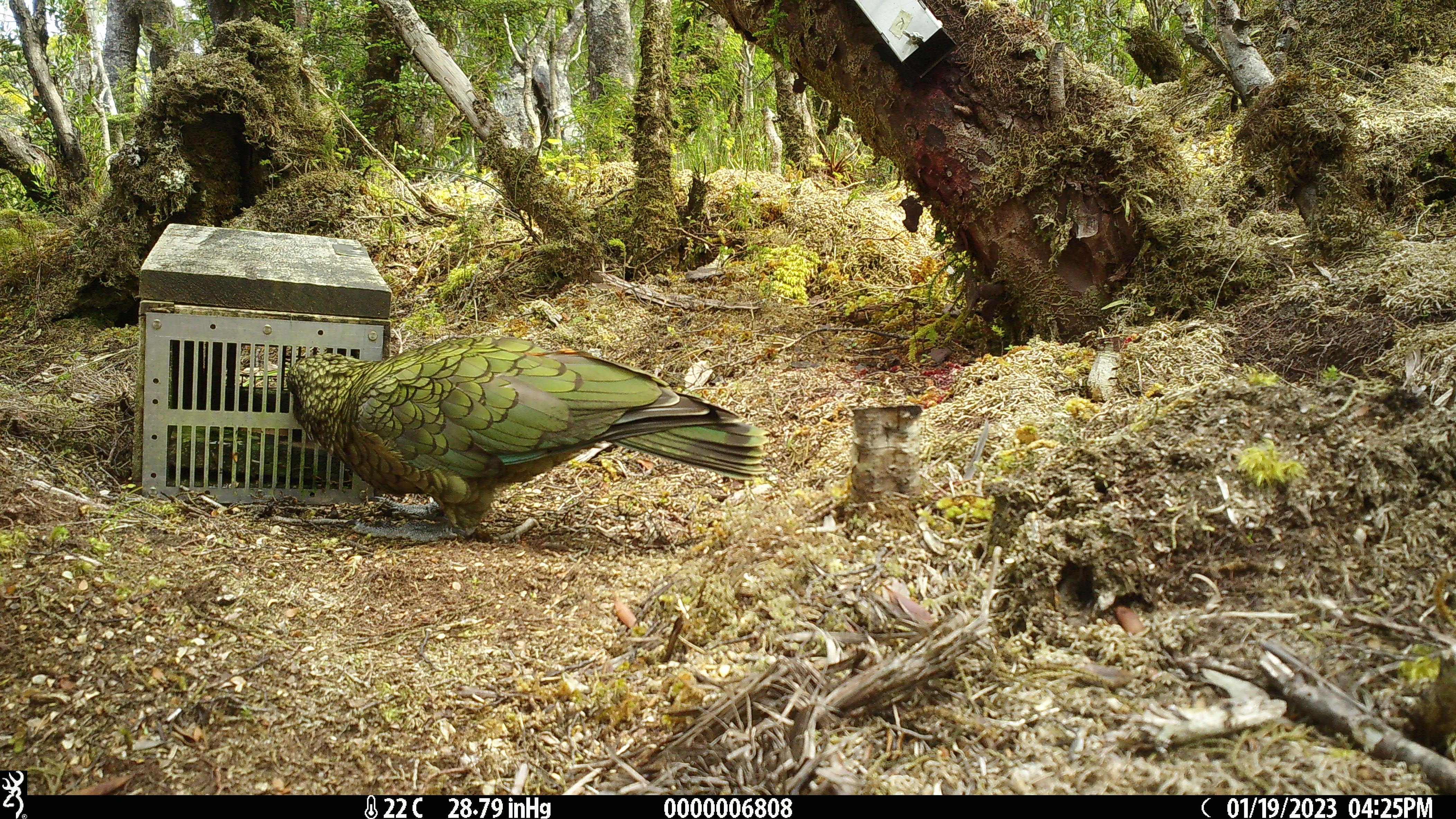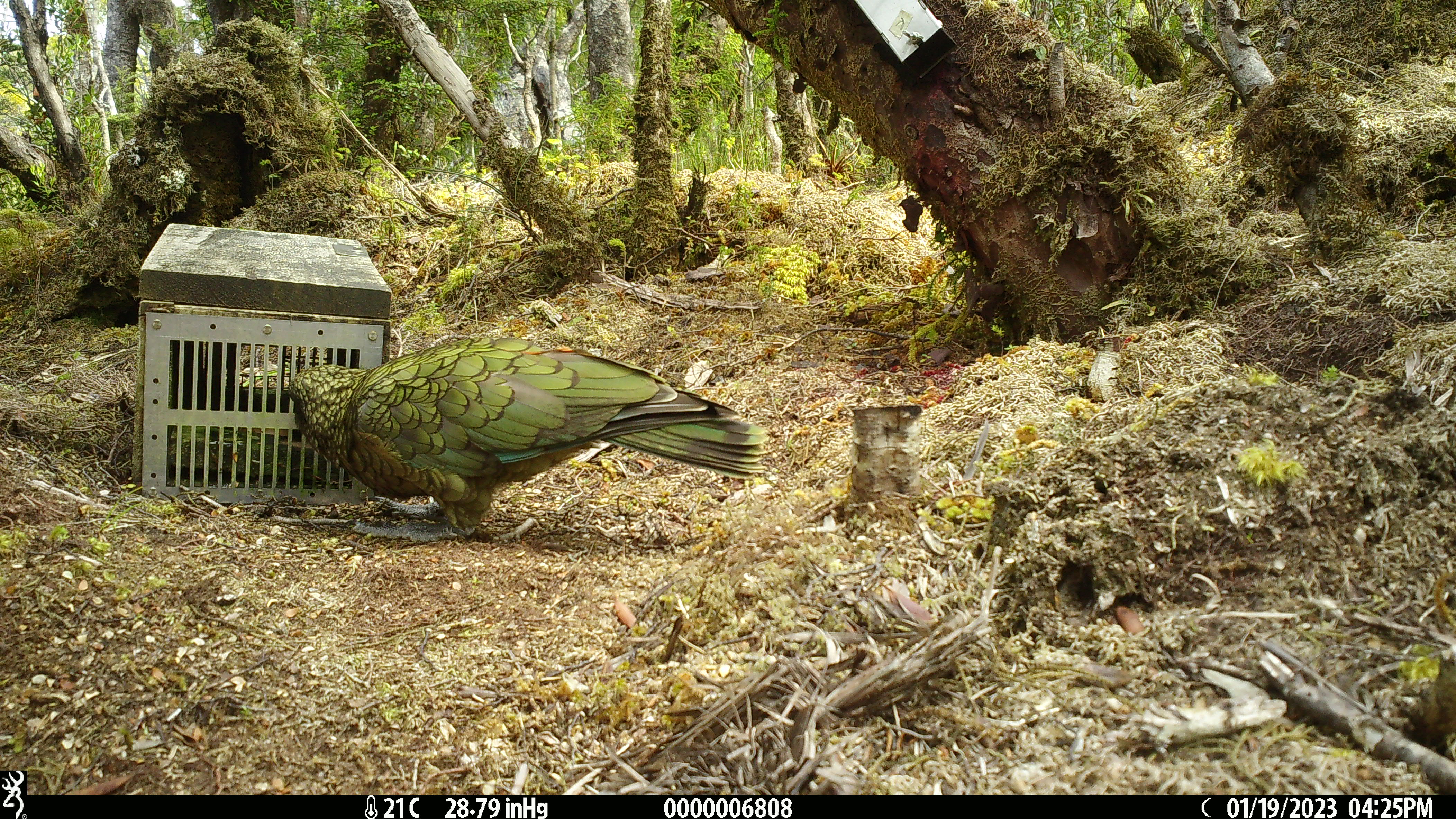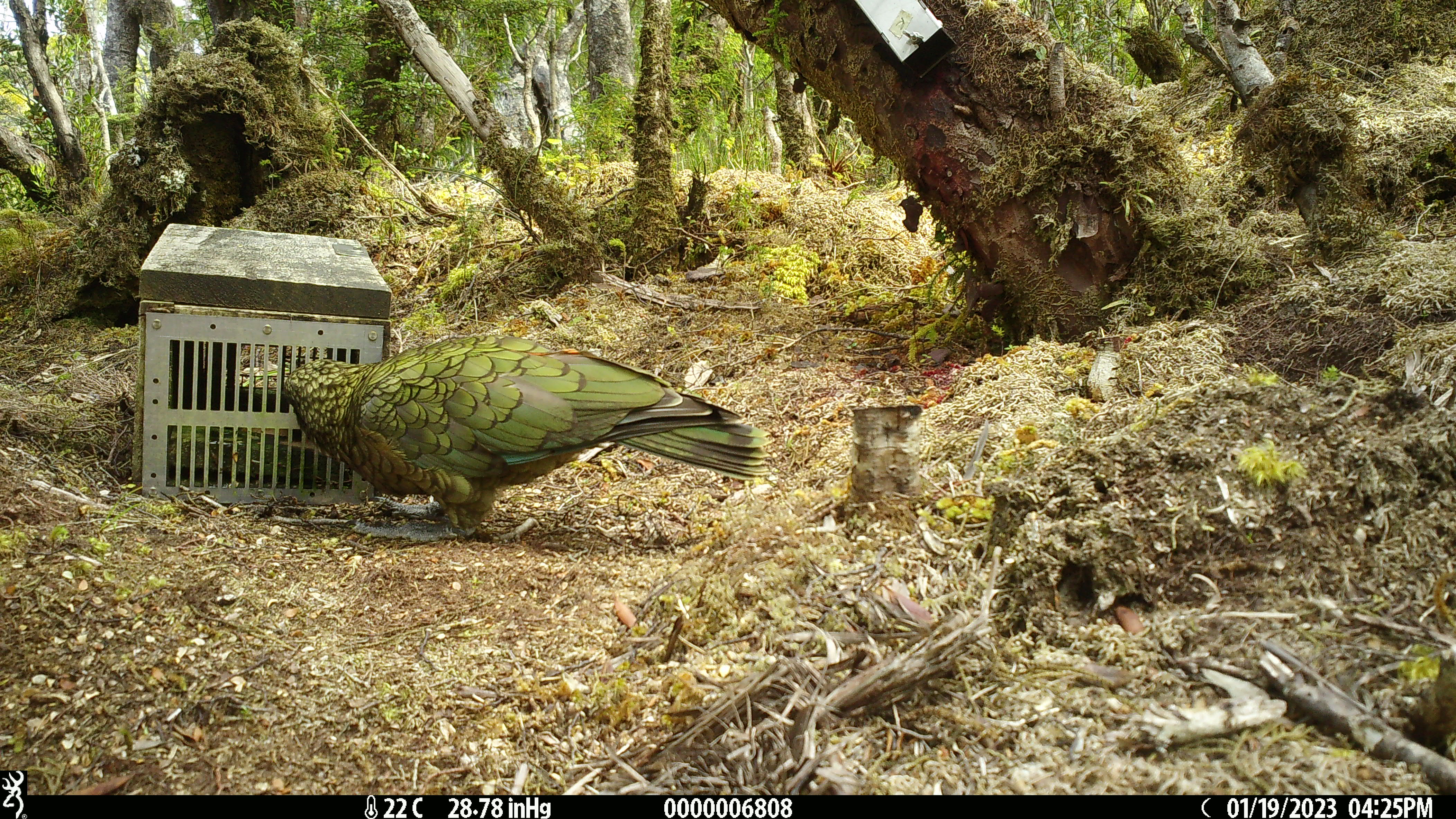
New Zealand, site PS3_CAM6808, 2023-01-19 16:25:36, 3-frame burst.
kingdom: Animalia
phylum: Chordata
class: Aves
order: Psittaciformes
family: Strigopidae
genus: Nestor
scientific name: Nestor notabilis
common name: kea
Kea (Nestor notabilis).